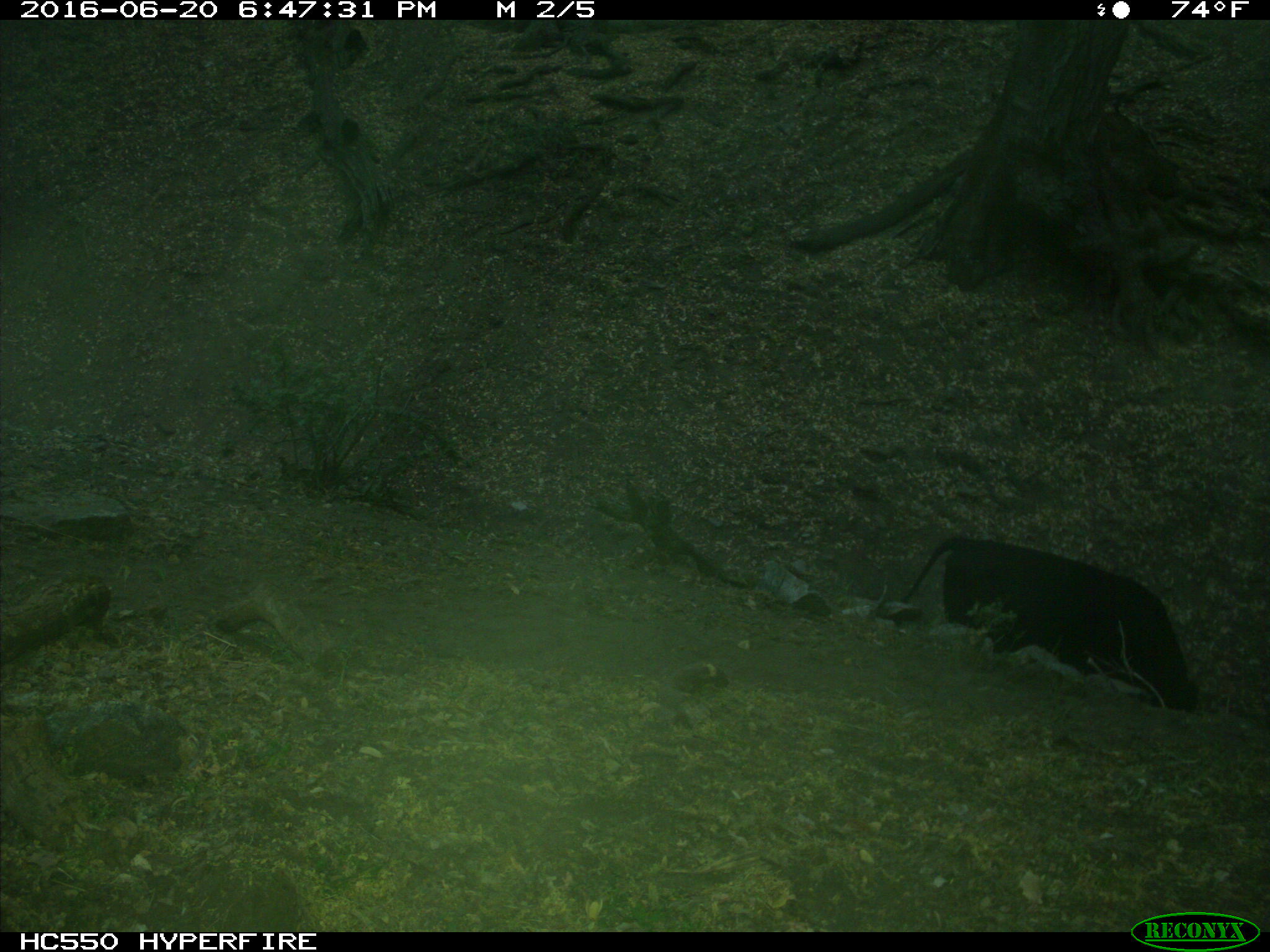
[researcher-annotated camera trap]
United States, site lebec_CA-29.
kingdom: Animalia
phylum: Chordata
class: Mammalia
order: Artiodactyla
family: Bovidae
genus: Bos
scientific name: Bos taurus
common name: domestic cow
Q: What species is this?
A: Bos taurus (domestic cow).